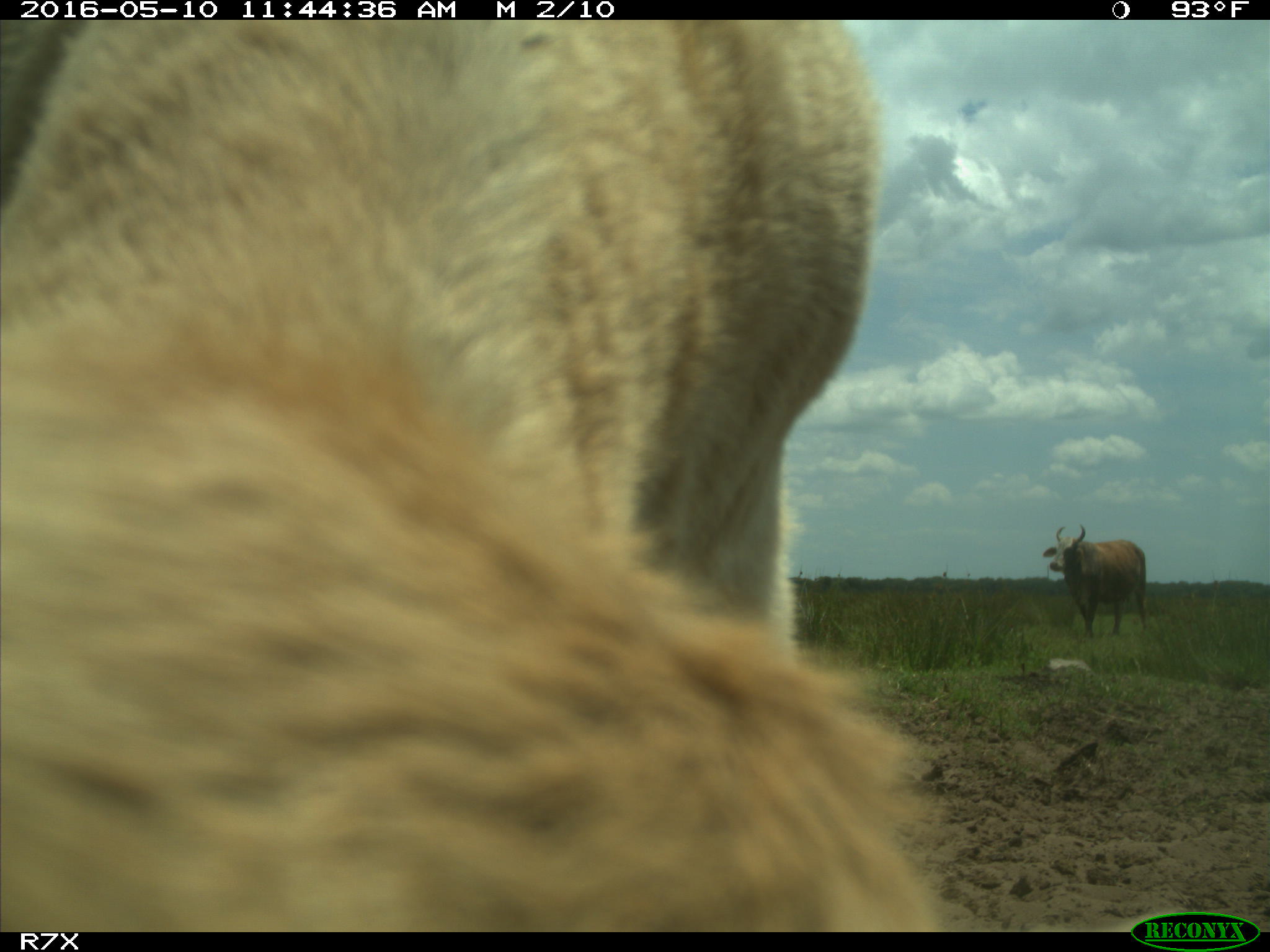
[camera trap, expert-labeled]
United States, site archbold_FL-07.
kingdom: Animalia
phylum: Chordata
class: Mammalia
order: Artiodactyla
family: Bovidae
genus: Bos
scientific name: Bos taurus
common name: domestic cow